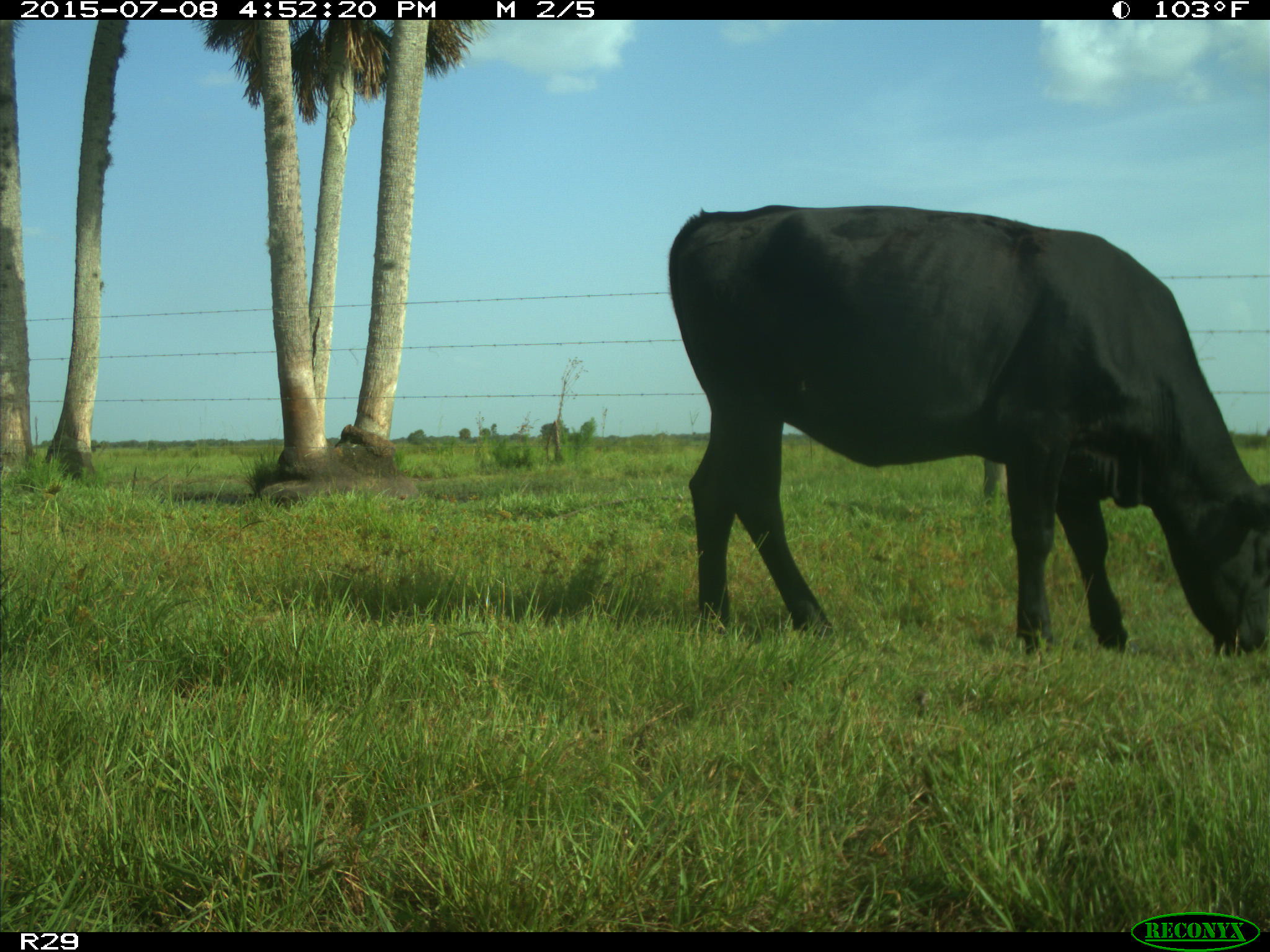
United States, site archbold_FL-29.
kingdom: Animalia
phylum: Chordata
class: Mammalia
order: Artiodactyla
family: Bovidae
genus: Bos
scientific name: Bos taurus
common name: domestic cow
Bos taurus (domestic cow).